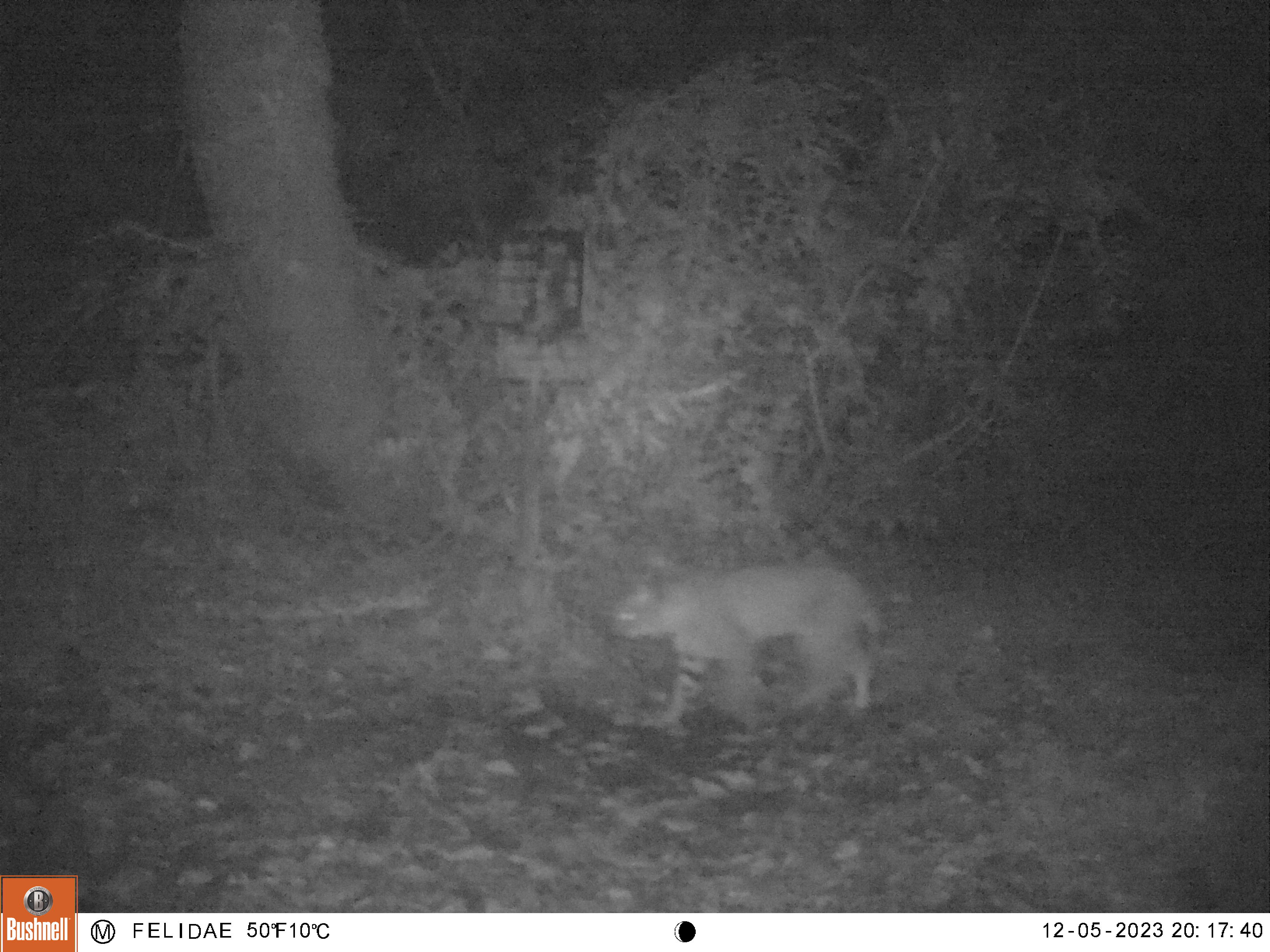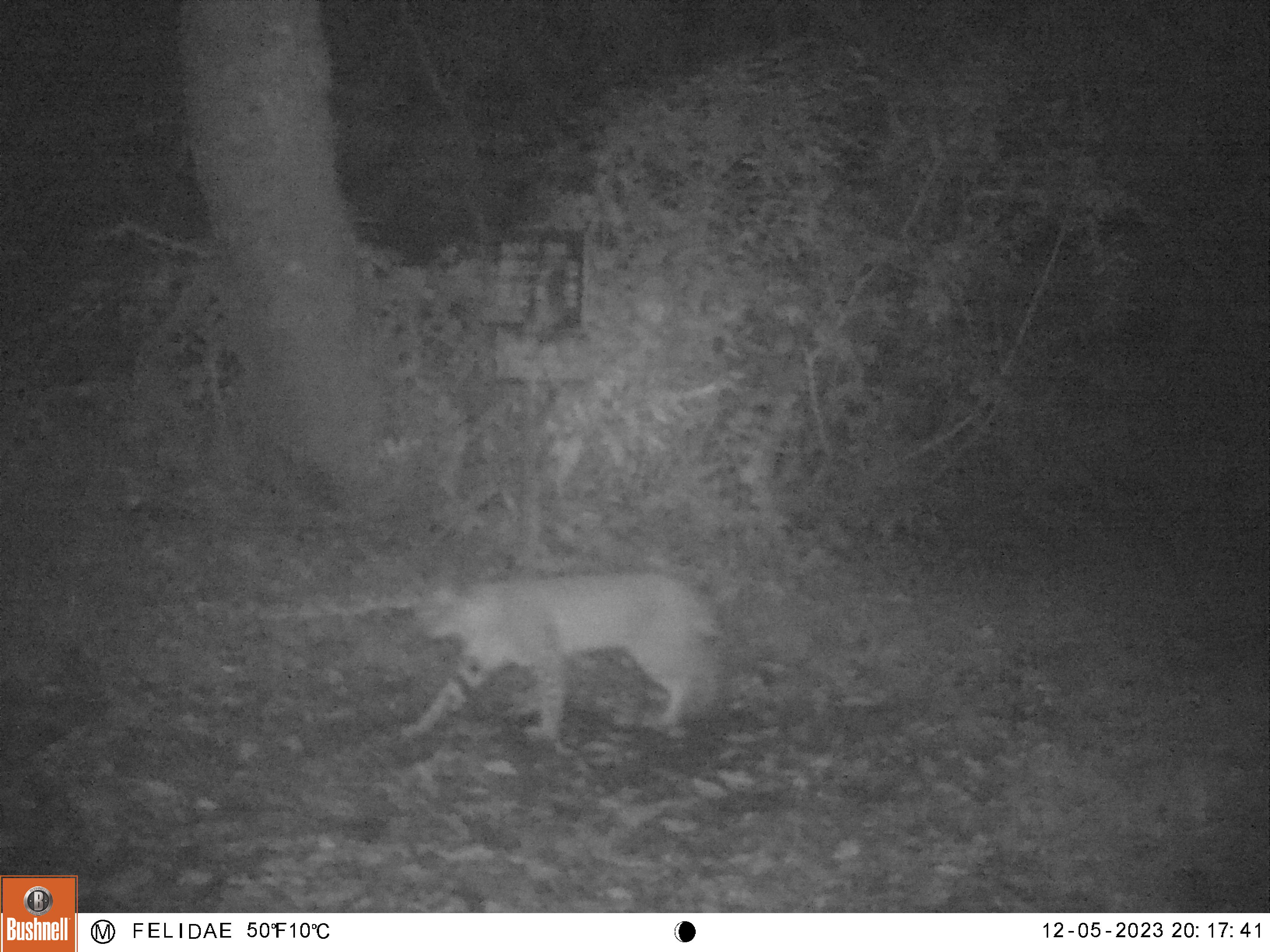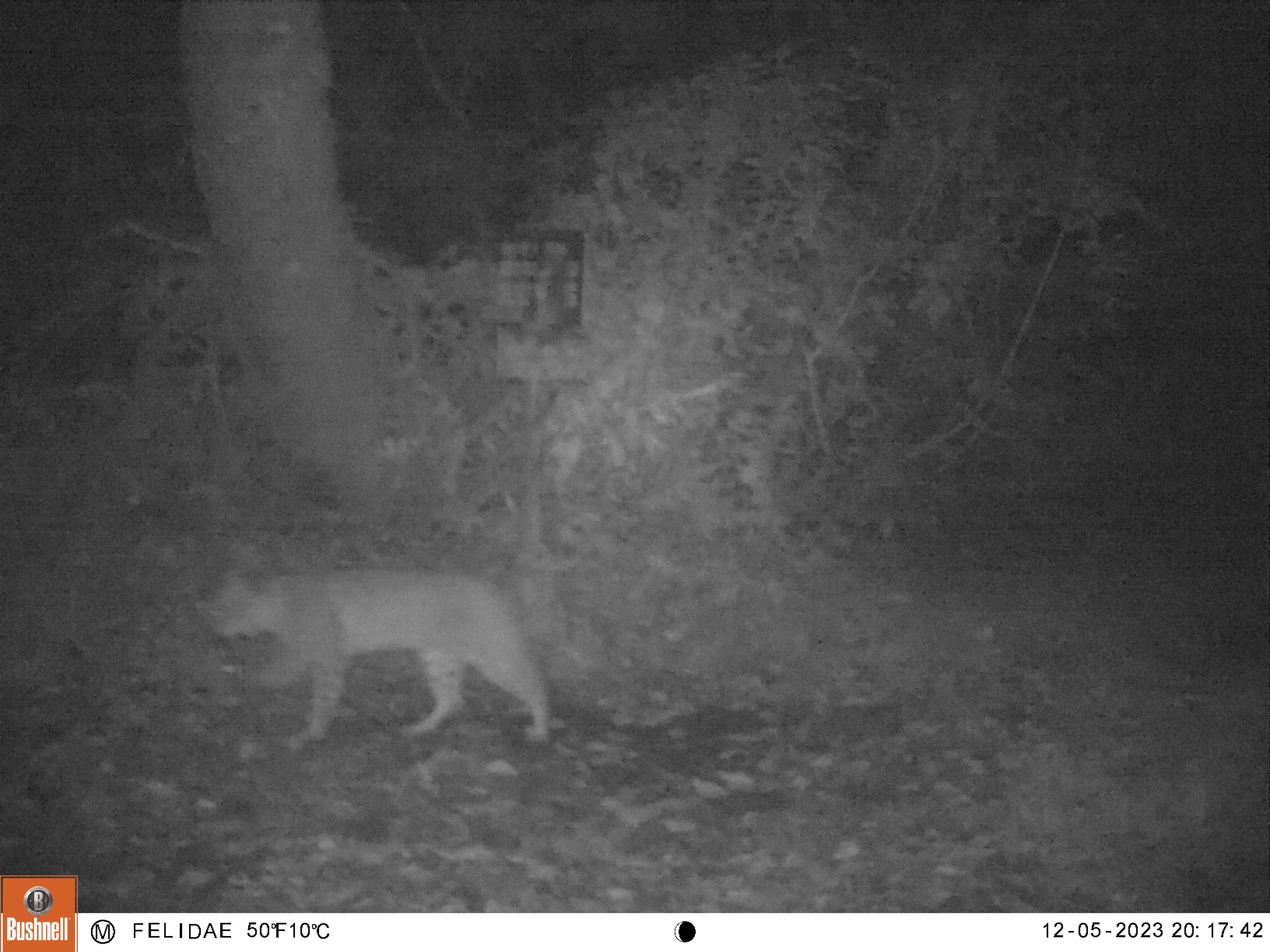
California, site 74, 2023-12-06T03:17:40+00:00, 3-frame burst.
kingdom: Animalia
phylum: Chordata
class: Mammalia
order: Carnivora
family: Felidae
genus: Lynx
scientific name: Lynx rufus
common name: bobcat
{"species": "bobcat (Lynx rufus)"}